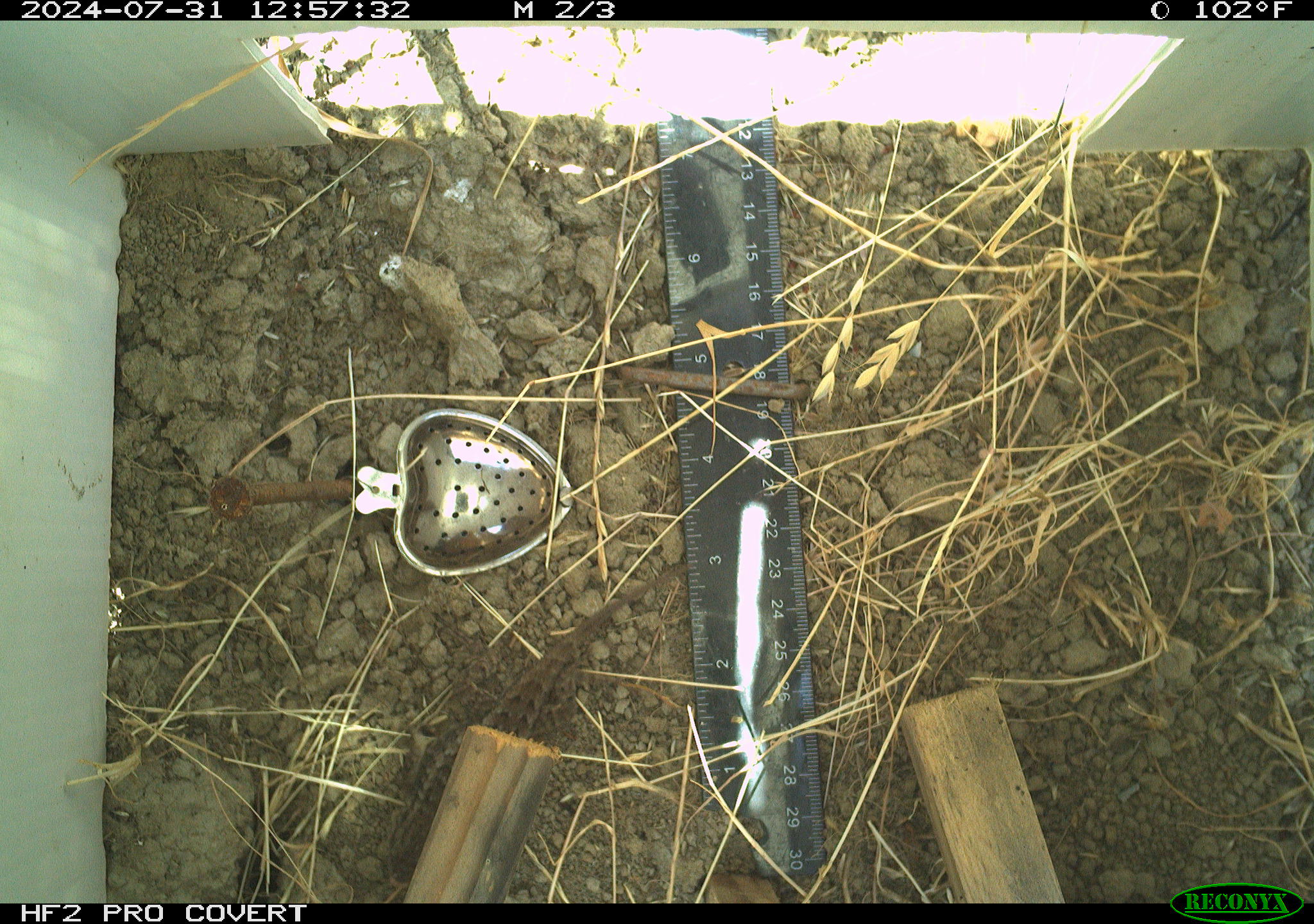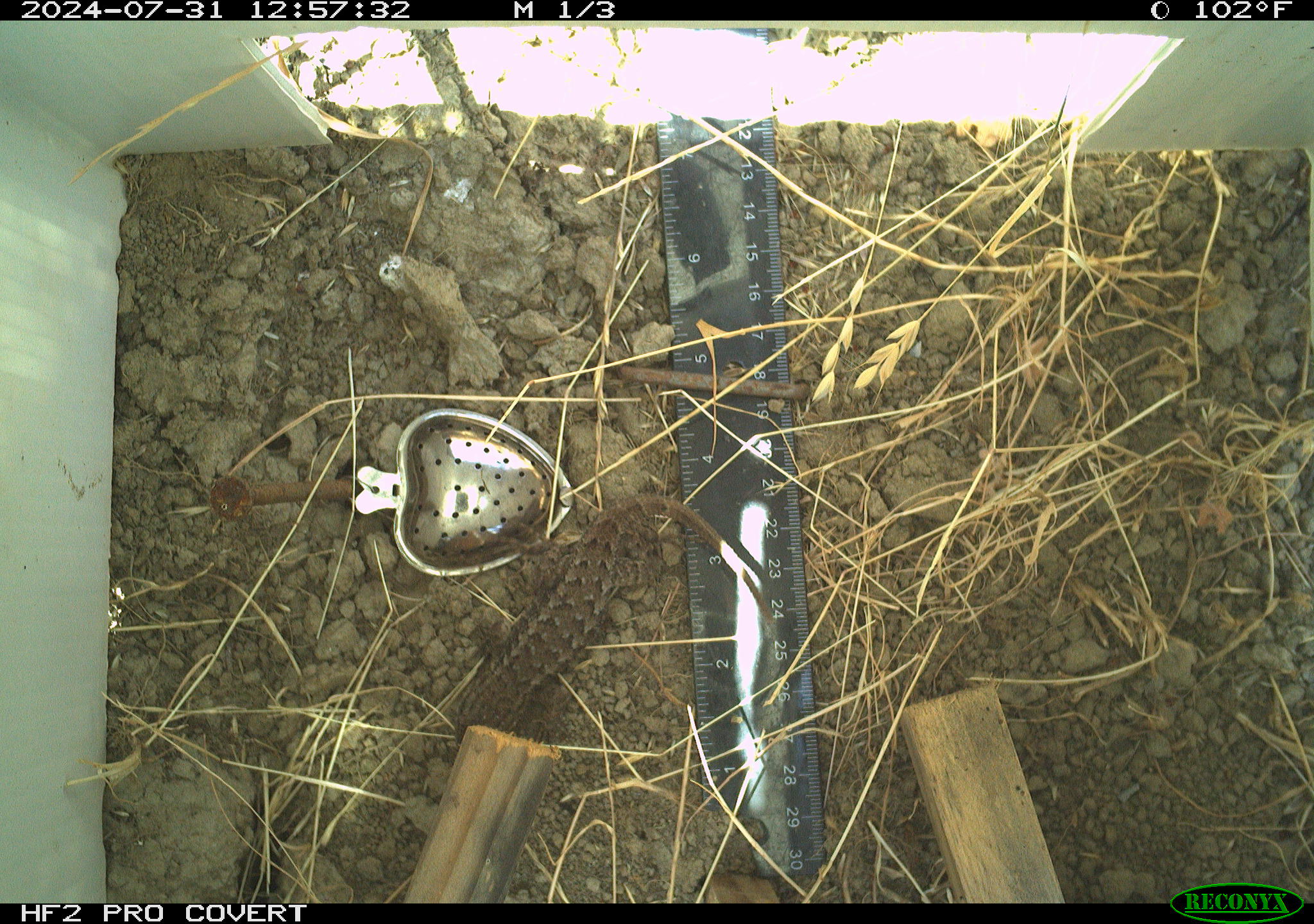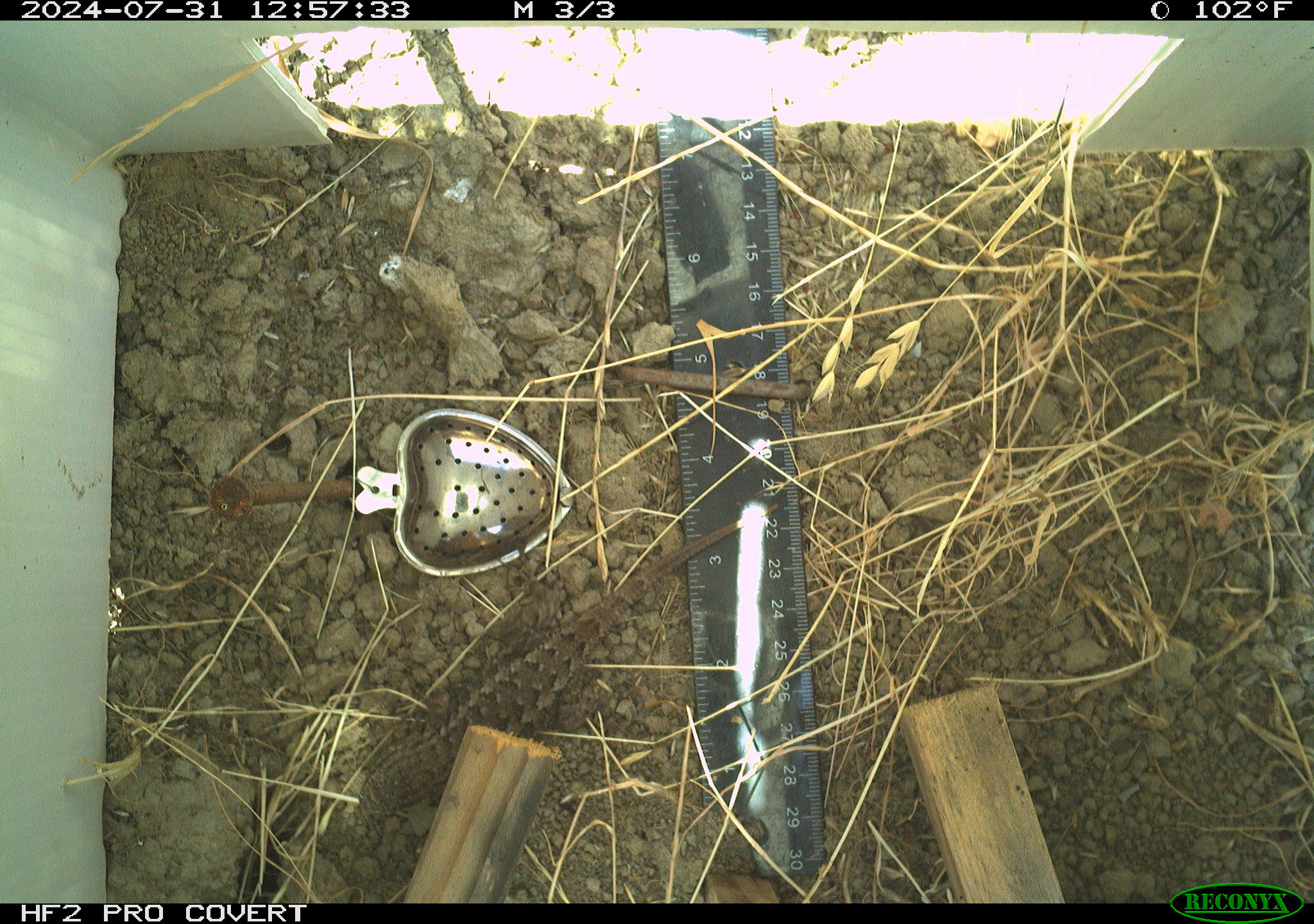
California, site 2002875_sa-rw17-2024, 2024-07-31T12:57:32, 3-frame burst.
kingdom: Animalia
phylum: Chordata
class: Reptilia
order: Squamata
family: Phrynosomatidae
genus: Sceloporus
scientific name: Sceloporus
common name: spiny lizards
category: sceloporus species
Sceloporus species (spiny lizards) (Sceloporus).